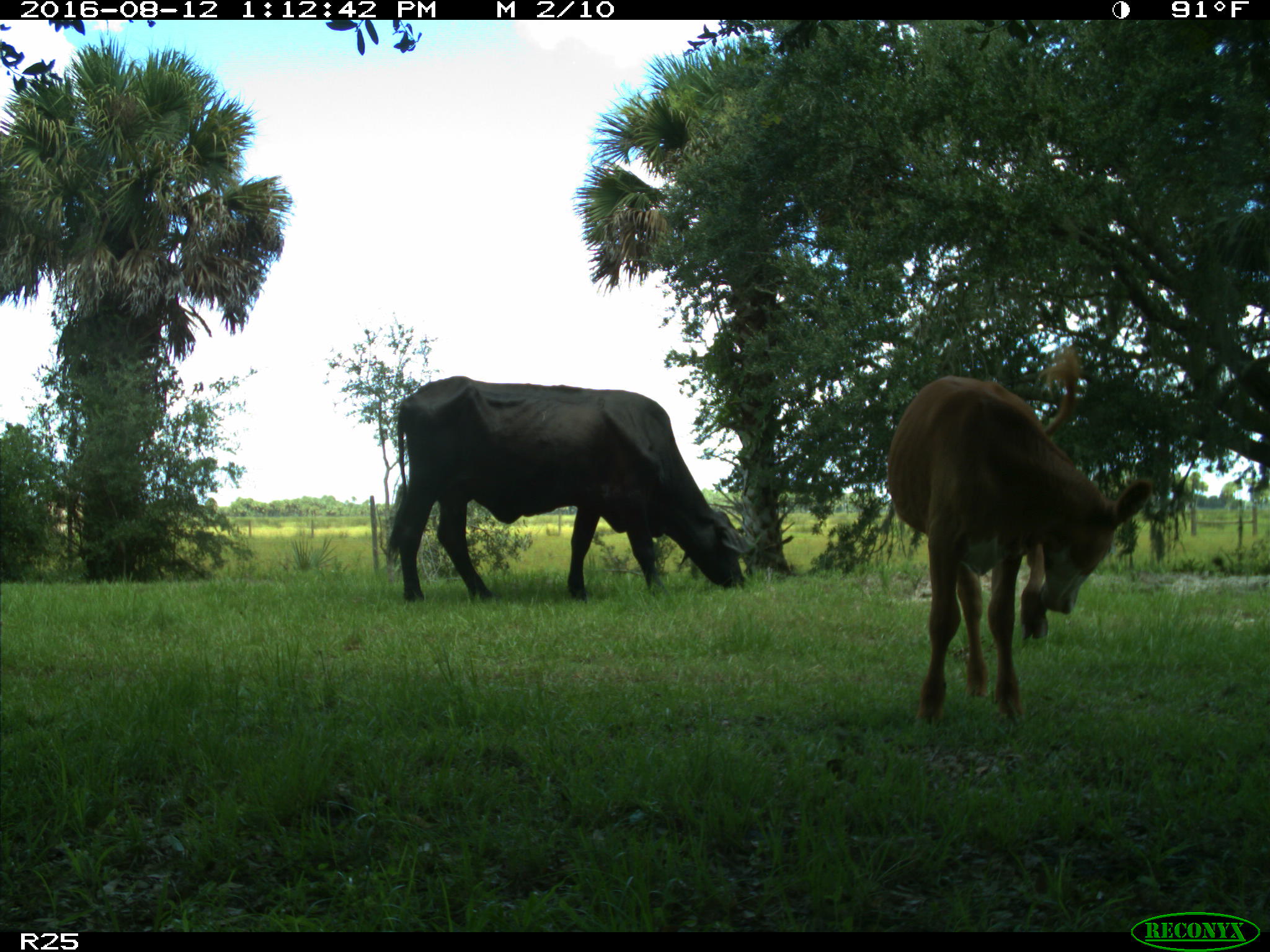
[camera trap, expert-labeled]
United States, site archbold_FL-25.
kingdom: Animalia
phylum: Chordata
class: Mammalia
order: Artiodactyla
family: Bovidae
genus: Bos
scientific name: Bos taurus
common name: domestic cow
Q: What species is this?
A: Bos taurus (domestic cow).